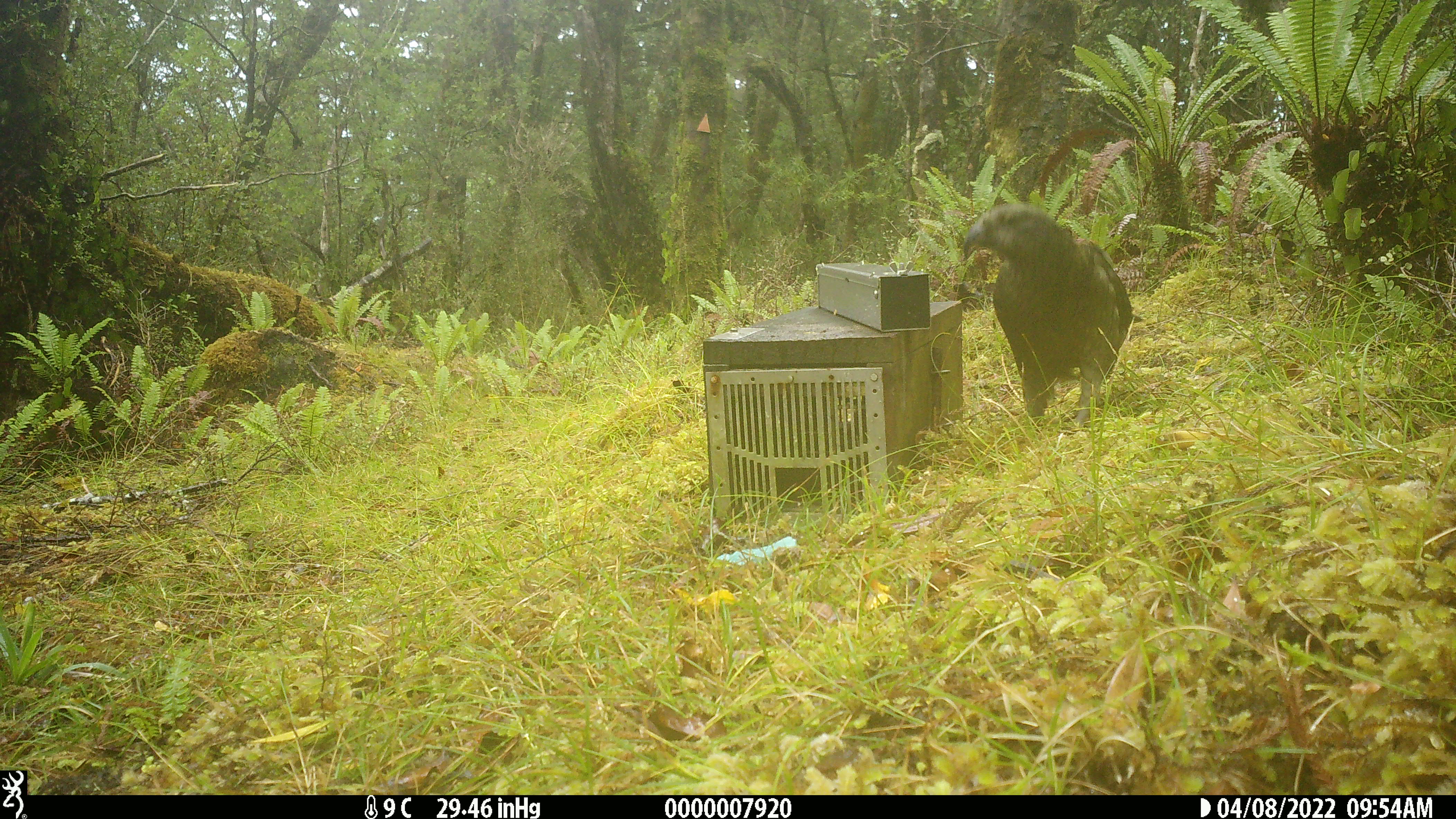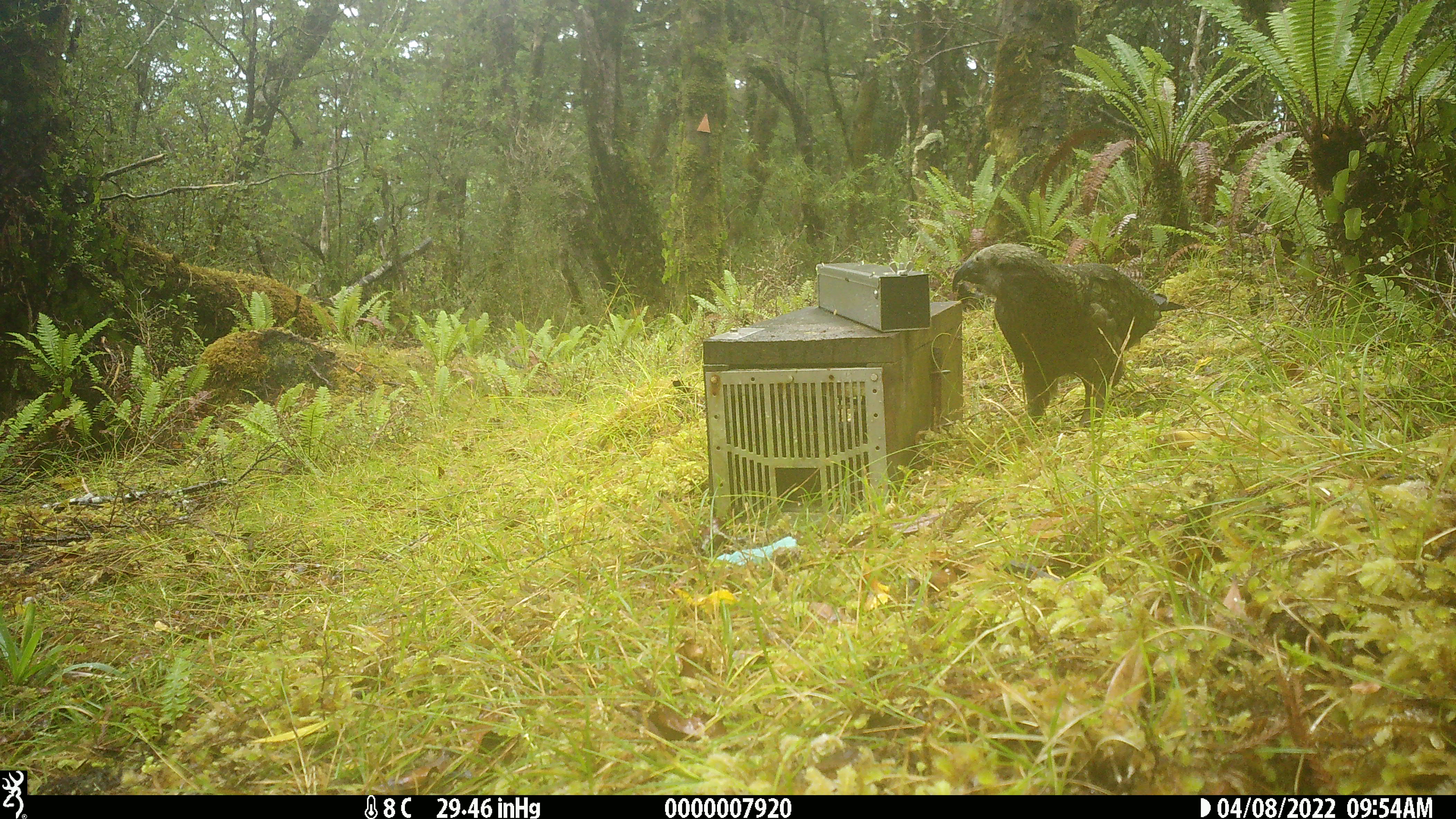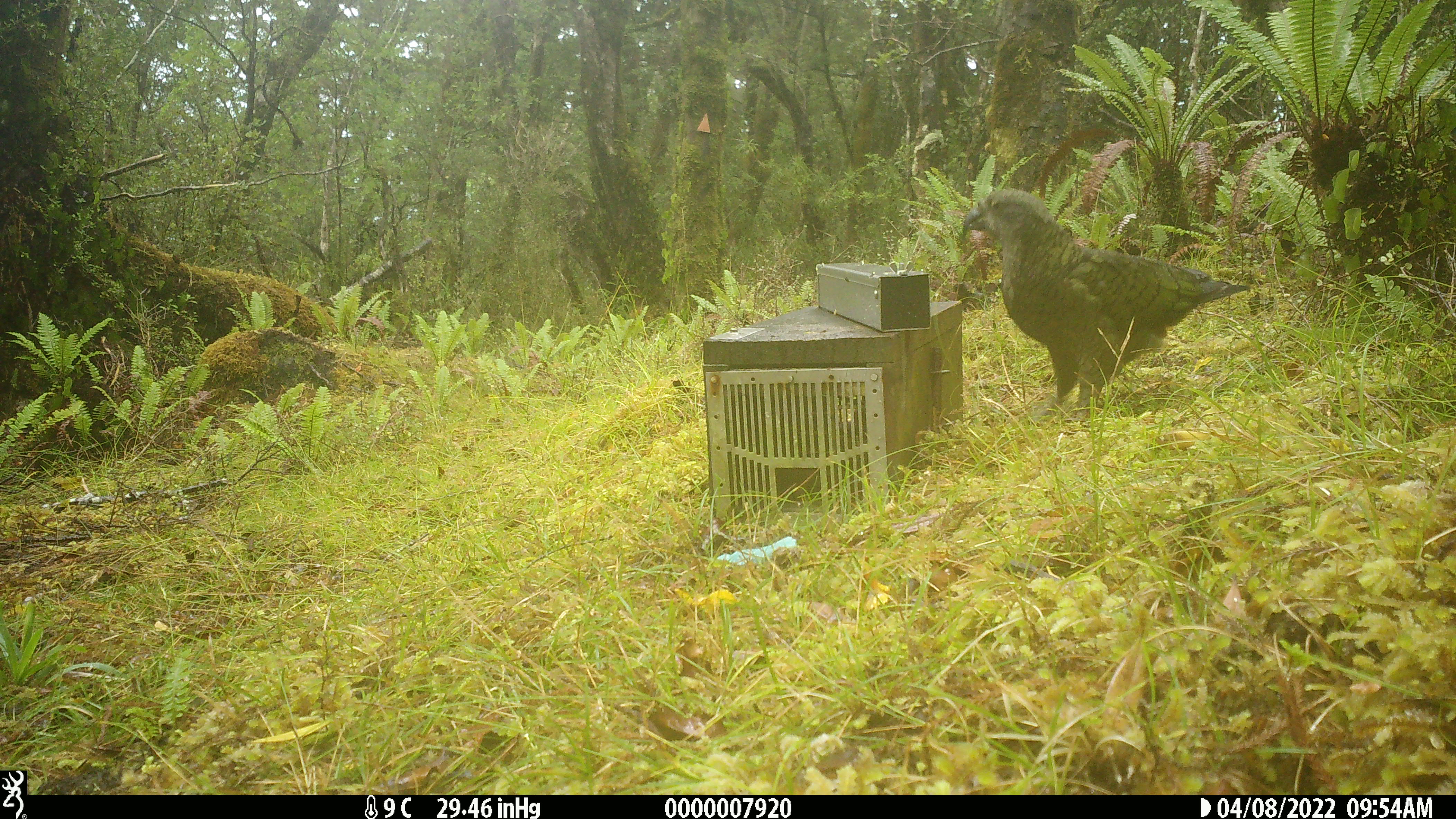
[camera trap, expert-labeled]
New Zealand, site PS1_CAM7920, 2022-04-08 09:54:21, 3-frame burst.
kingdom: Animalia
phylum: Chordata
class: Aves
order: Psittaciformes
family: Strigopidae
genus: Nestor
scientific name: Nestor notabilis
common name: kea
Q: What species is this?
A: Kea (Nestor notabilis).